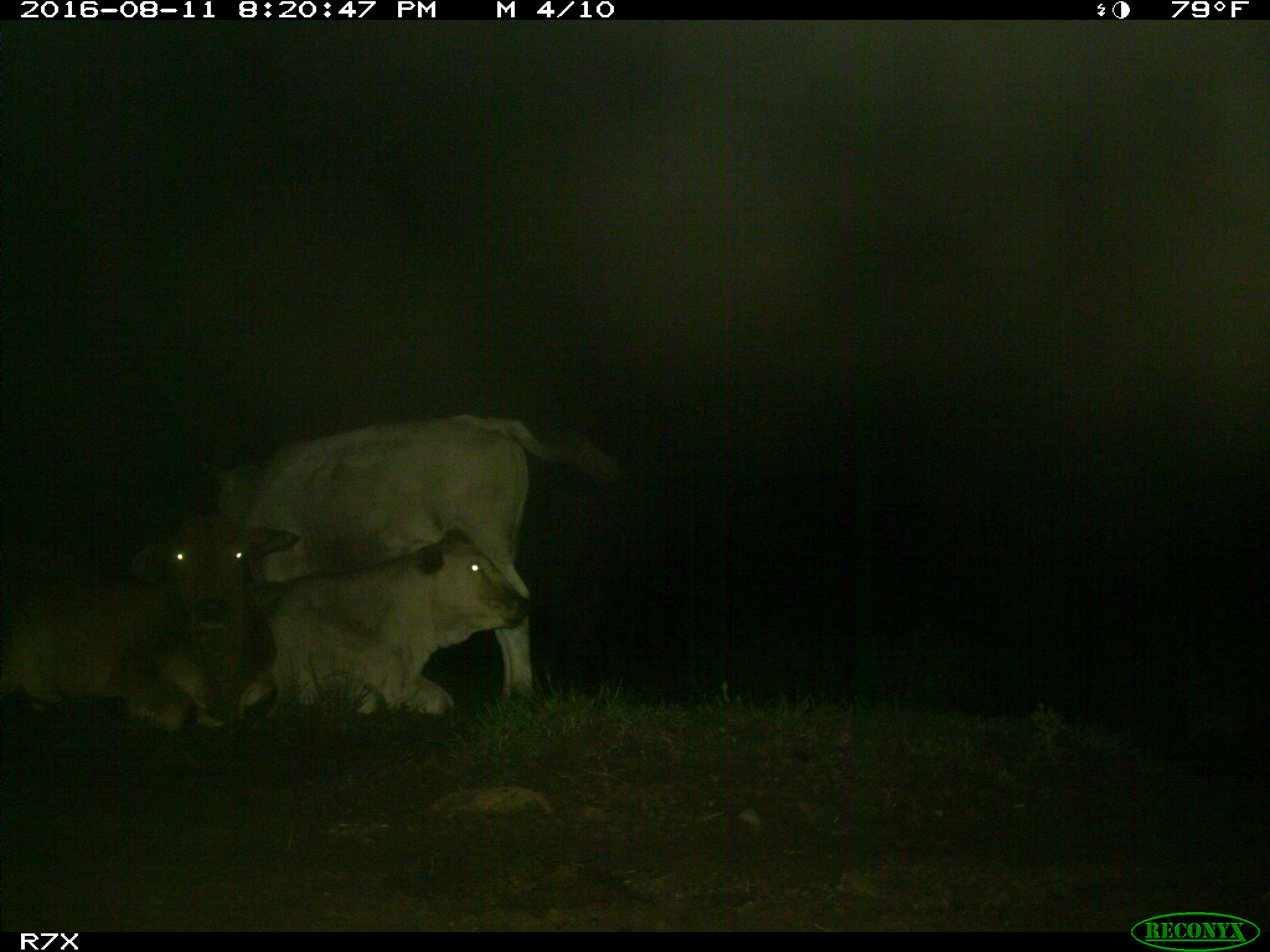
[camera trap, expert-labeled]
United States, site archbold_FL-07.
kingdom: Animalia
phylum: Chordata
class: Mammalia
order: Artiodactyla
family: Bovidae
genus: Bos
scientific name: Bos taurus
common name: domestic cow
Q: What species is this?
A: Bos taurus (domestic cow).